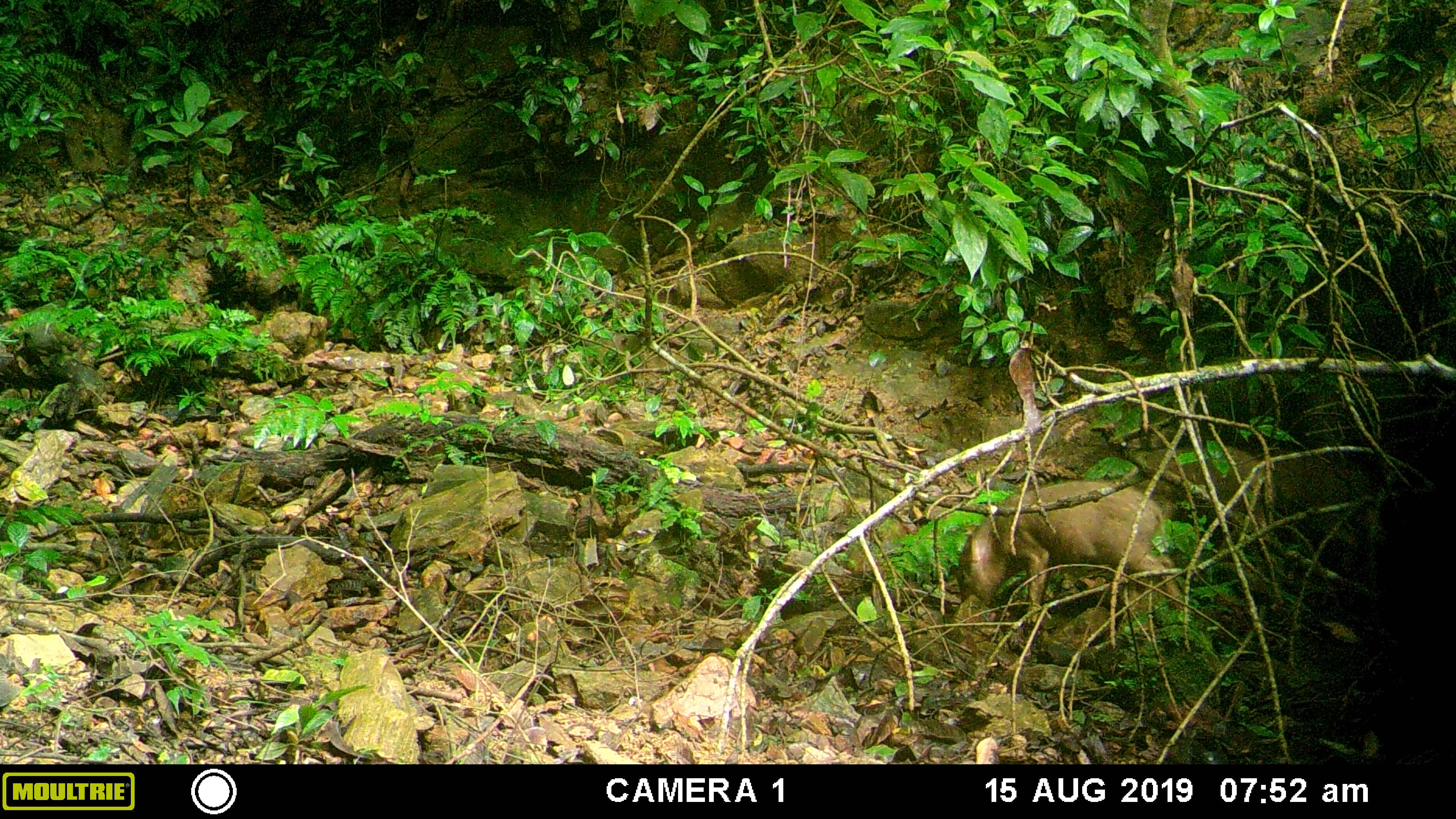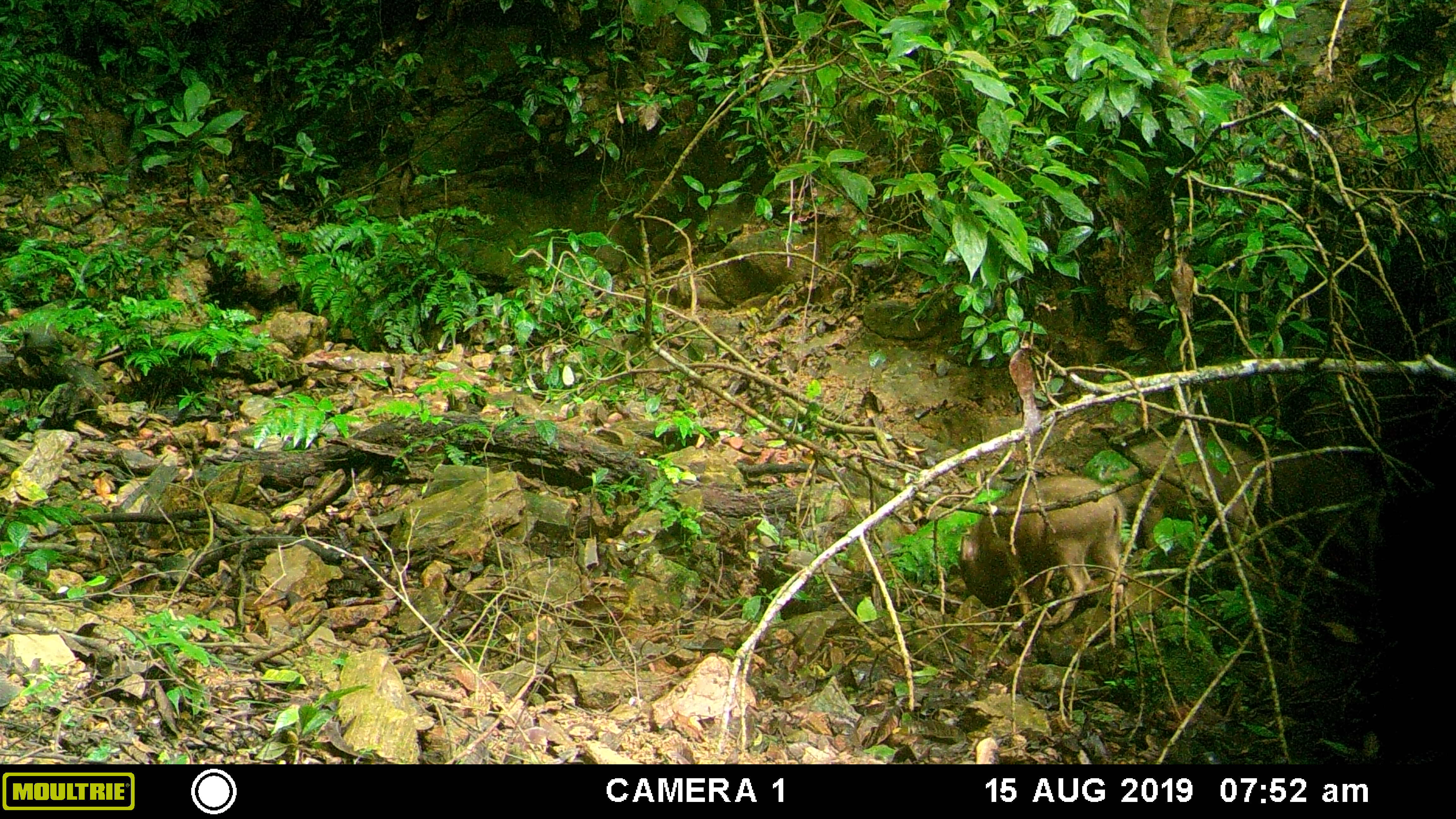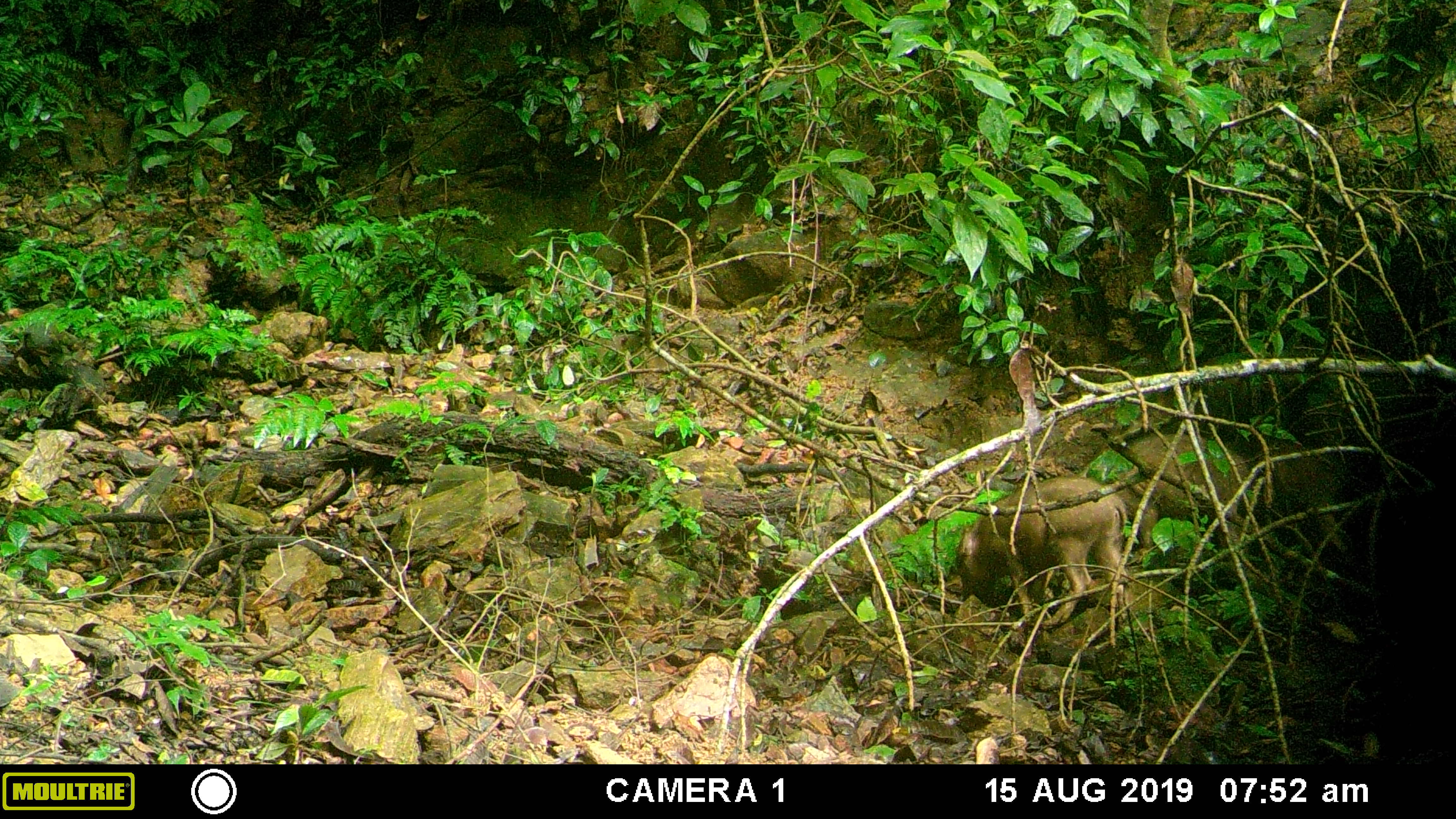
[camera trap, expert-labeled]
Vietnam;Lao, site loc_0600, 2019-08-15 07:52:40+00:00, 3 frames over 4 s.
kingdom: Animalia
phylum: Chordata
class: Mammalia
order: Artiodactyla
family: Suidae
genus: Sus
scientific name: Sus scrofa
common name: eurasian wild pig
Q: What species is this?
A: Eurasian wild pig (Sus scrofa).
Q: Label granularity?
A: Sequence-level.